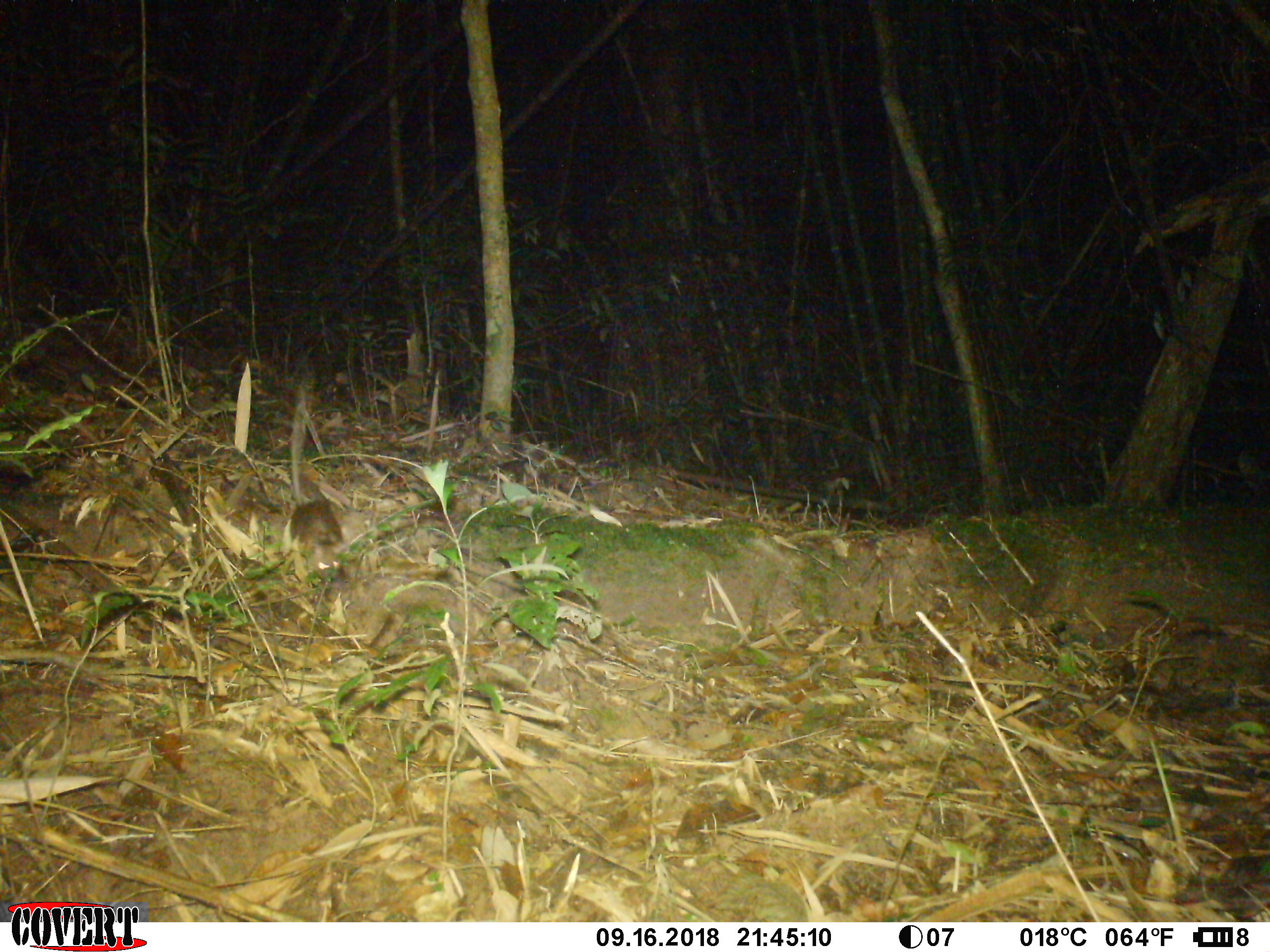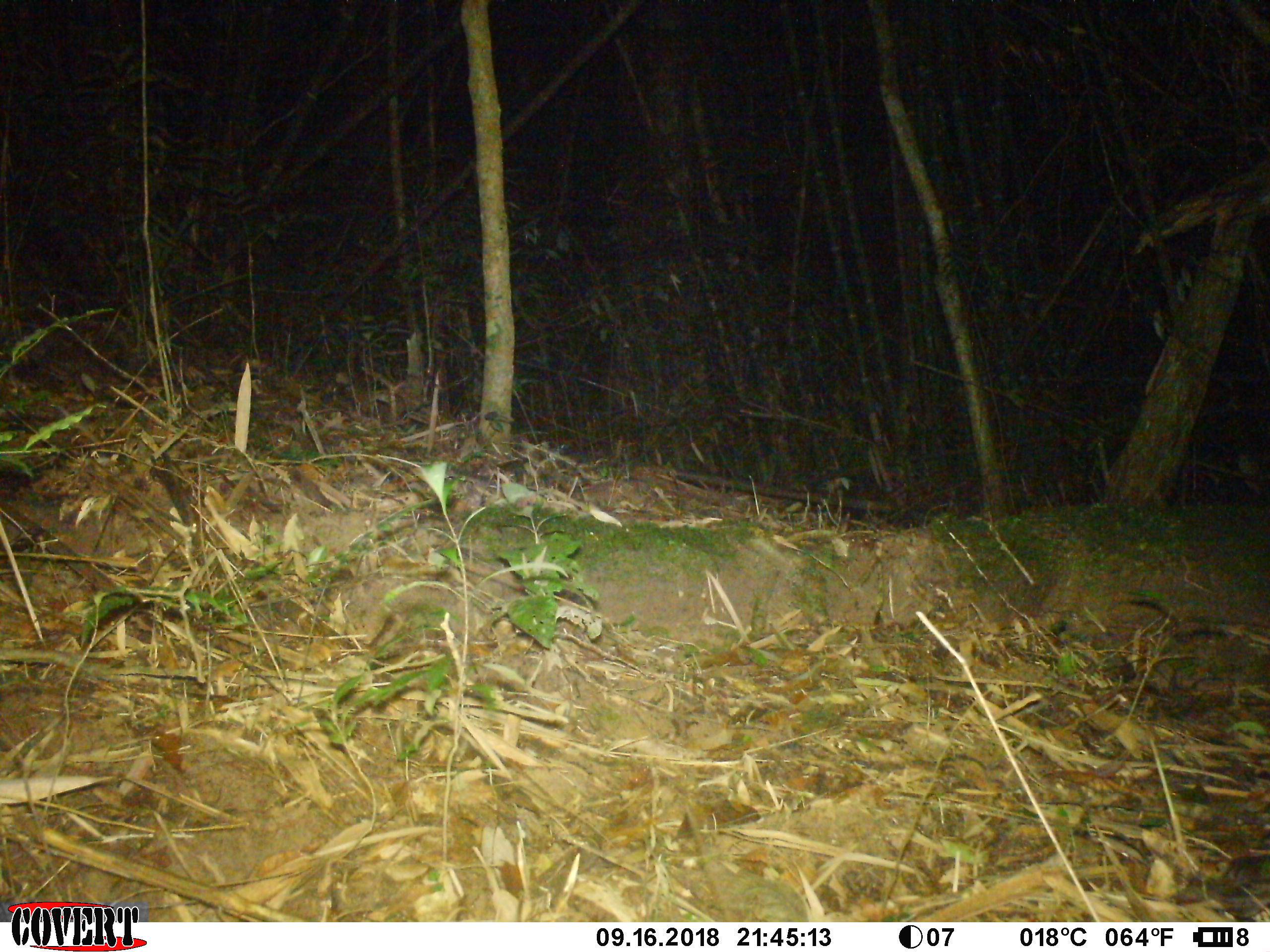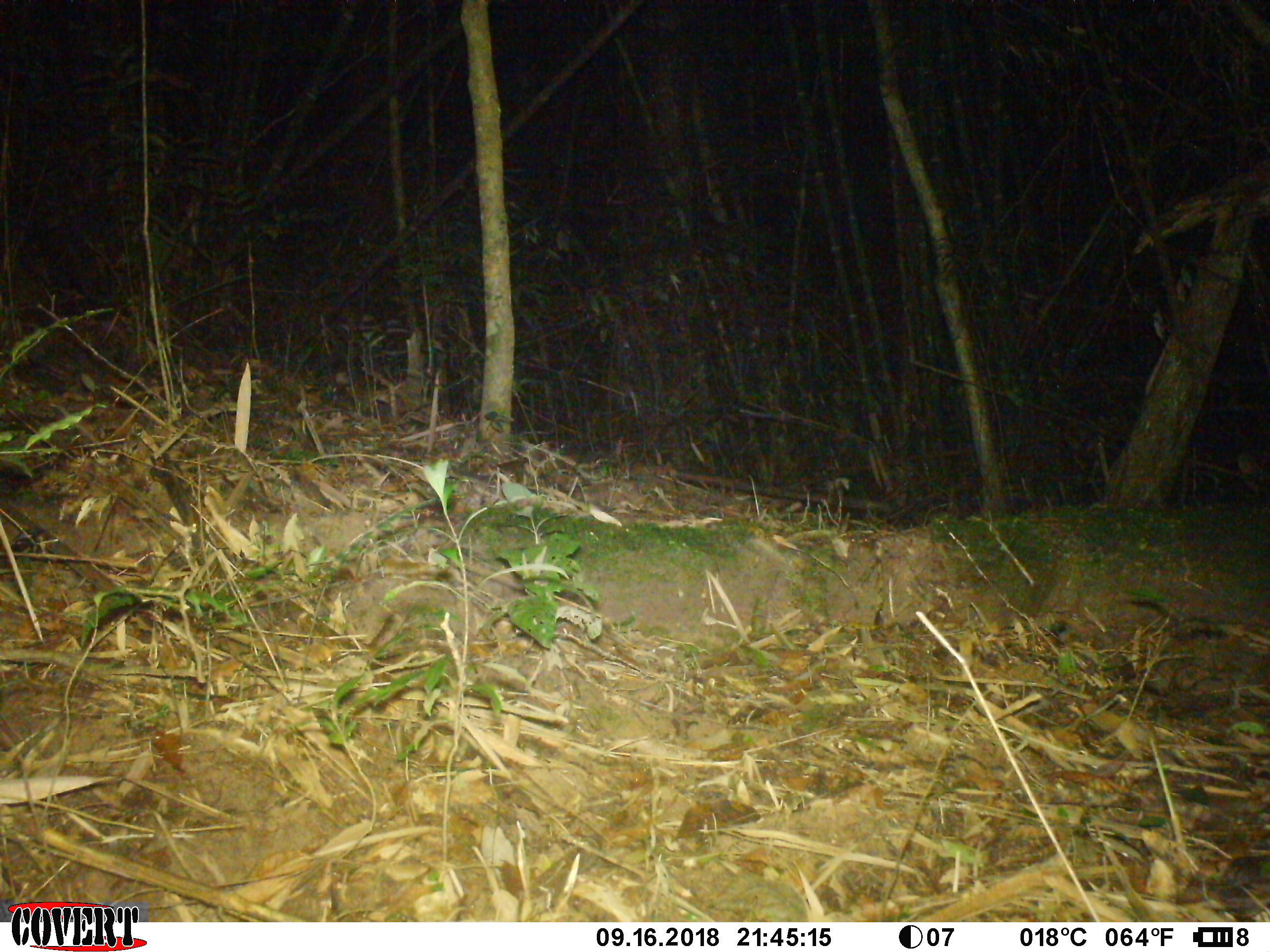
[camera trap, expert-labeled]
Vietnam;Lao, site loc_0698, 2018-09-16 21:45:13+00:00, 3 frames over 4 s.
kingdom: Animalia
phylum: Chordata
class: Mammalia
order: Rodentia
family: Muridae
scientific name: Muridae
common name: old-world mice and rats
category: unidentified murid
Unidentified murid (old-world mice and rats) (Muridae). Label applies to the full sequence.